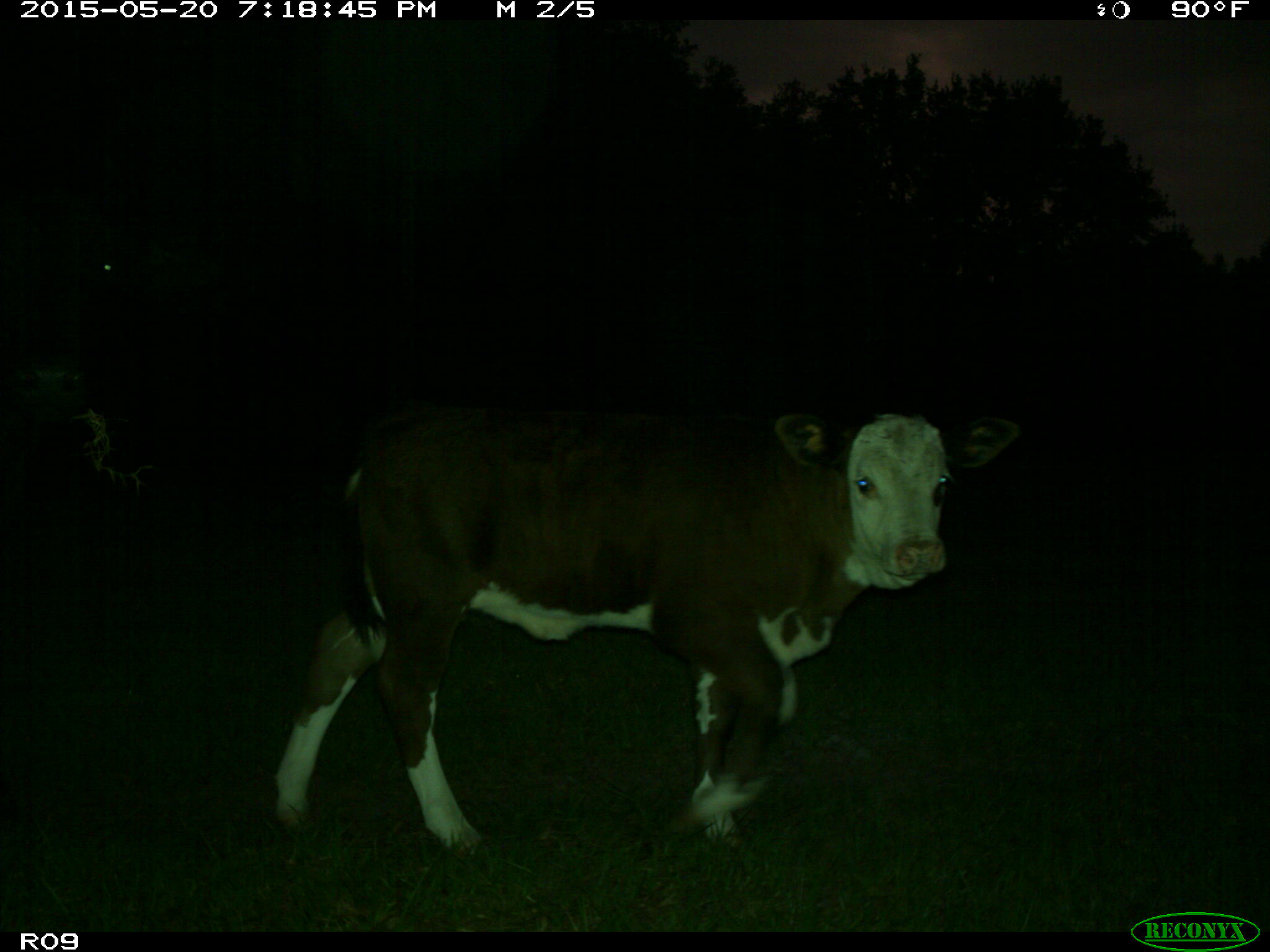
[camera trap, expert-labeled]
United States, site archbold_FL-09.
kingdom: Animalia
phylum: Chordata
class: Mammalia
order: Artiodactyla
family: Bovidae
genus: Bos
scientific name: Bos taurus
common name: domestic cow